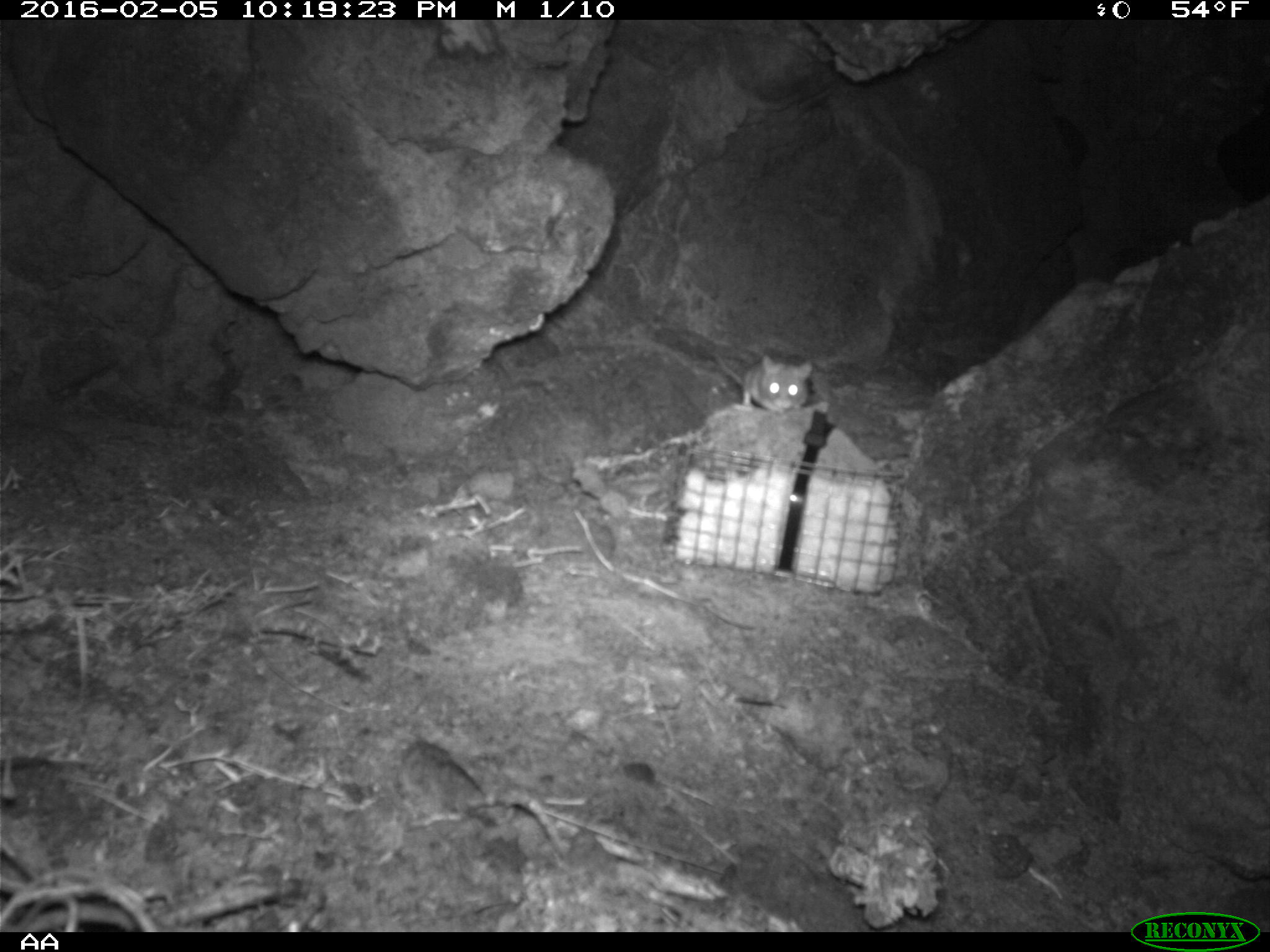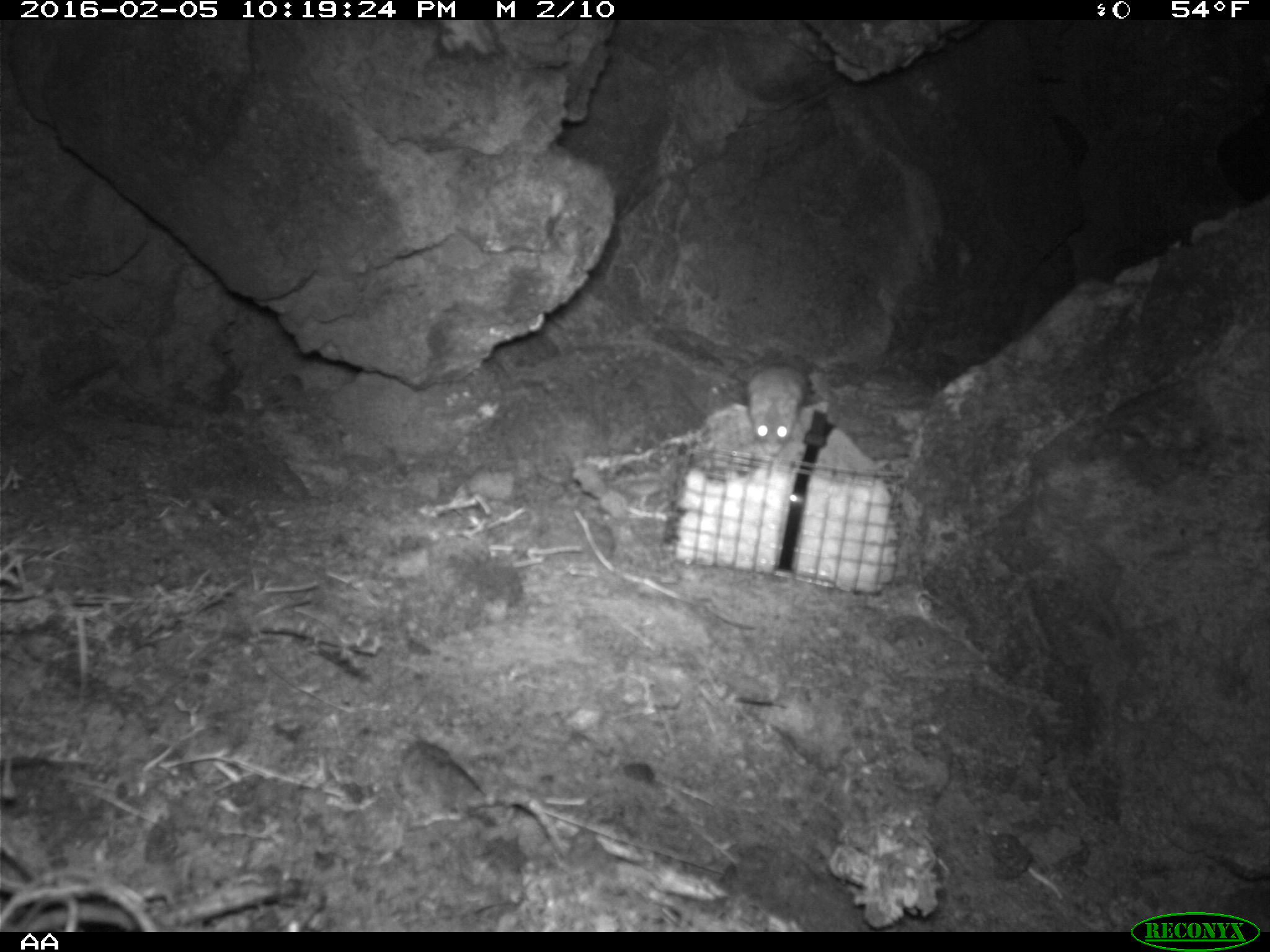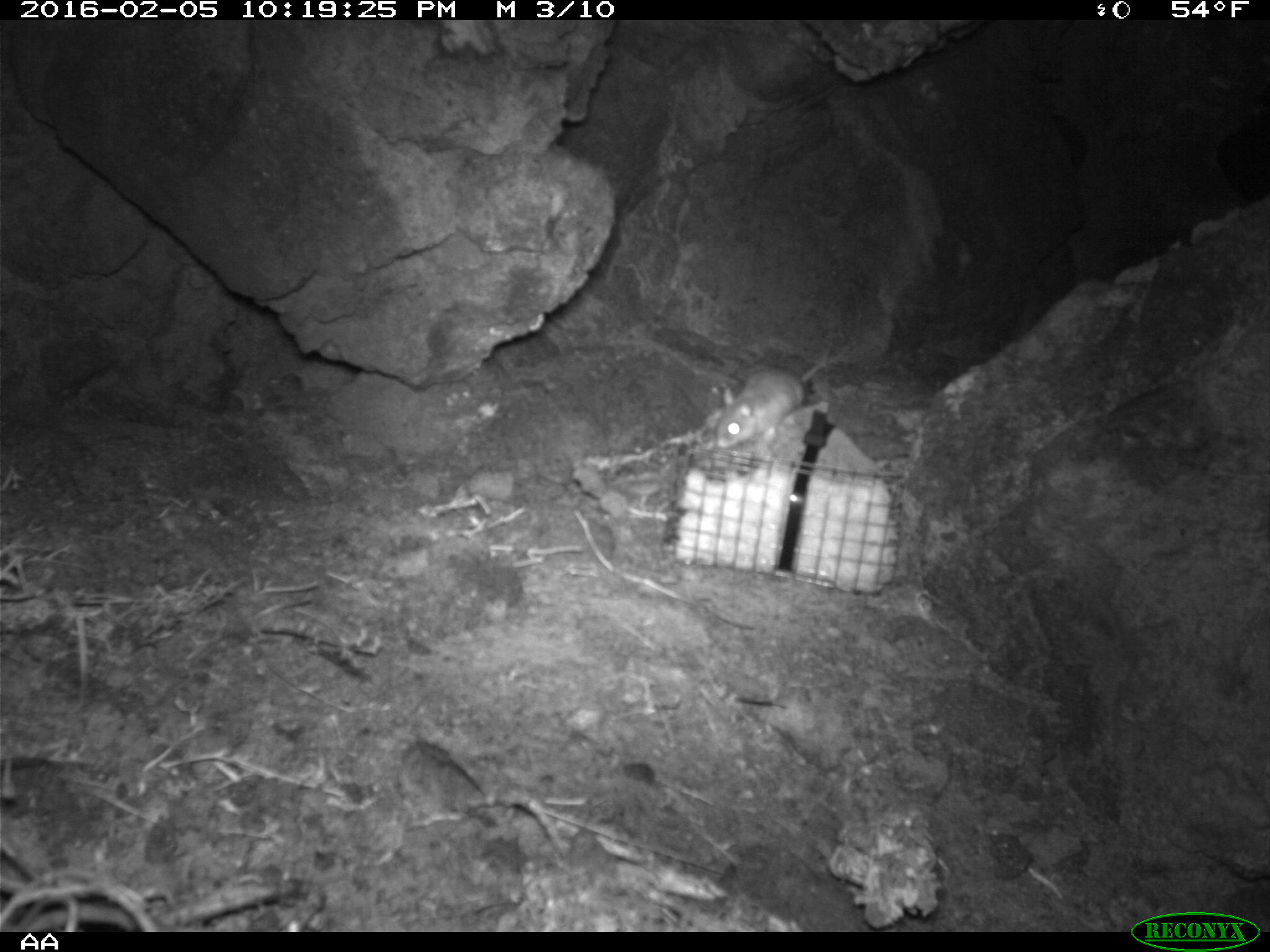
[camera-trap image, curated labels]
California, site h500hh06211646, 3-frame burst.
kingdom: Animalia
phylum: Chordata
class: Mammalia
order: Rodentia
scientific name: Rodentia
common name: rodent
Rodent (Rodentia).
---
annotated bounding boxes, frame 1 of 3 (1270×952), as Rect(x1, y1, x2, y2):
rodent: Rect(714, 355, 812, 416)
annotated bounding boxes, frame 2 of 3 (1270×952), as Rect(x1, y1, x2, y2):
rodent: Rect(745, 362, 811, 455)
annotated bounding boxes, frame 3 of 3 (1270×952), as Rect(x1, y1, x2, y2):
rodent: Rect(716, 351, 831, 446)